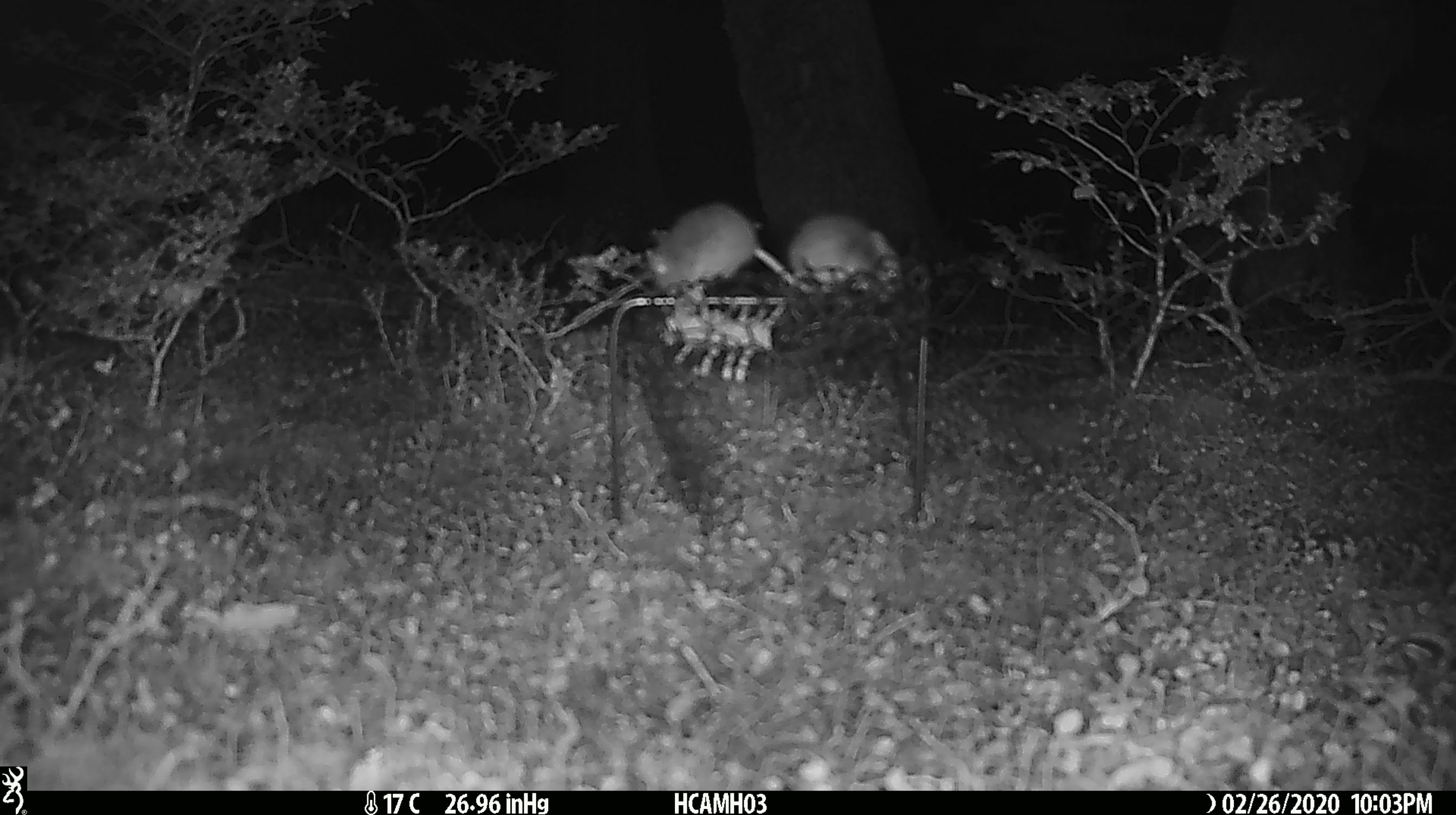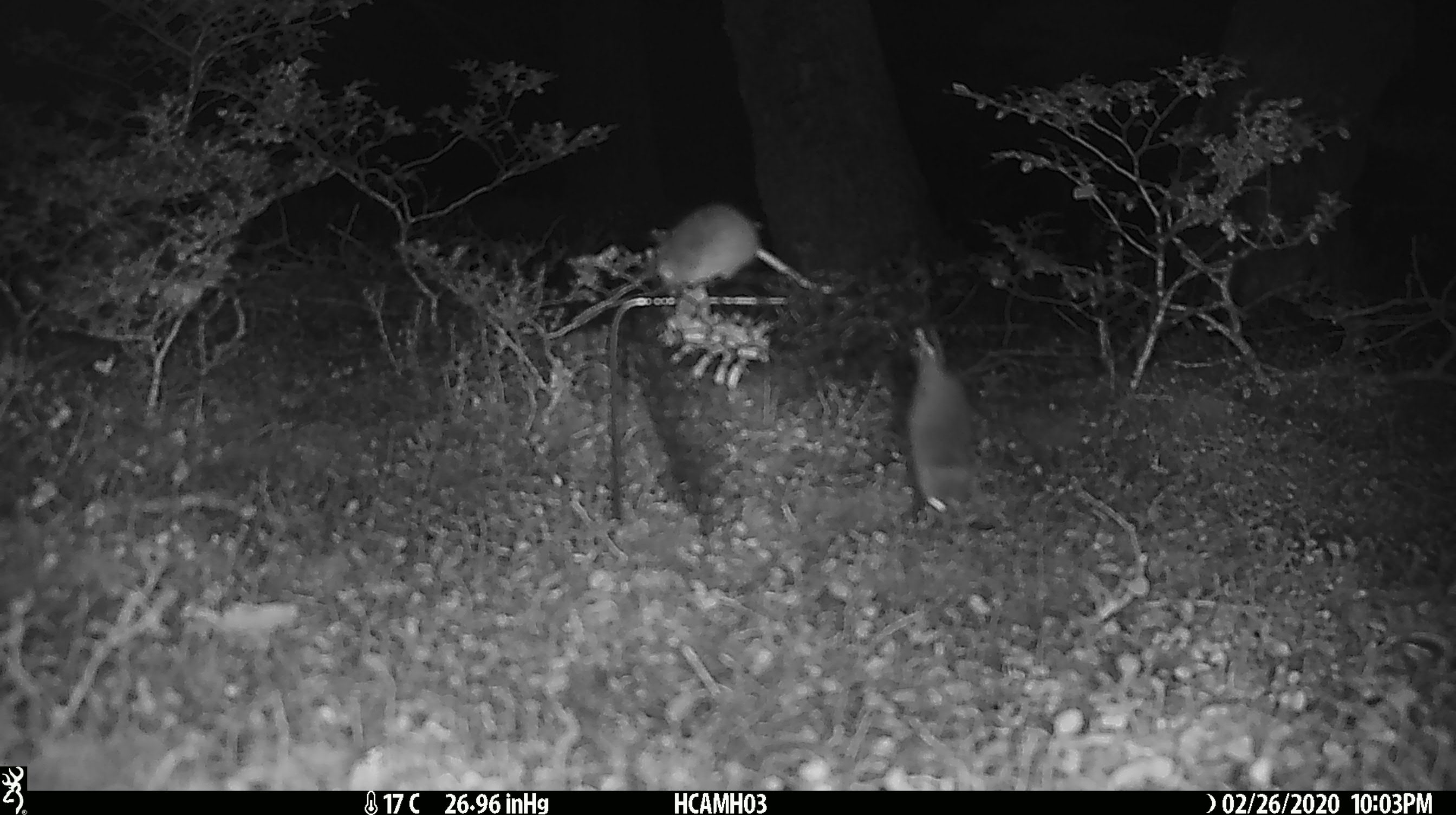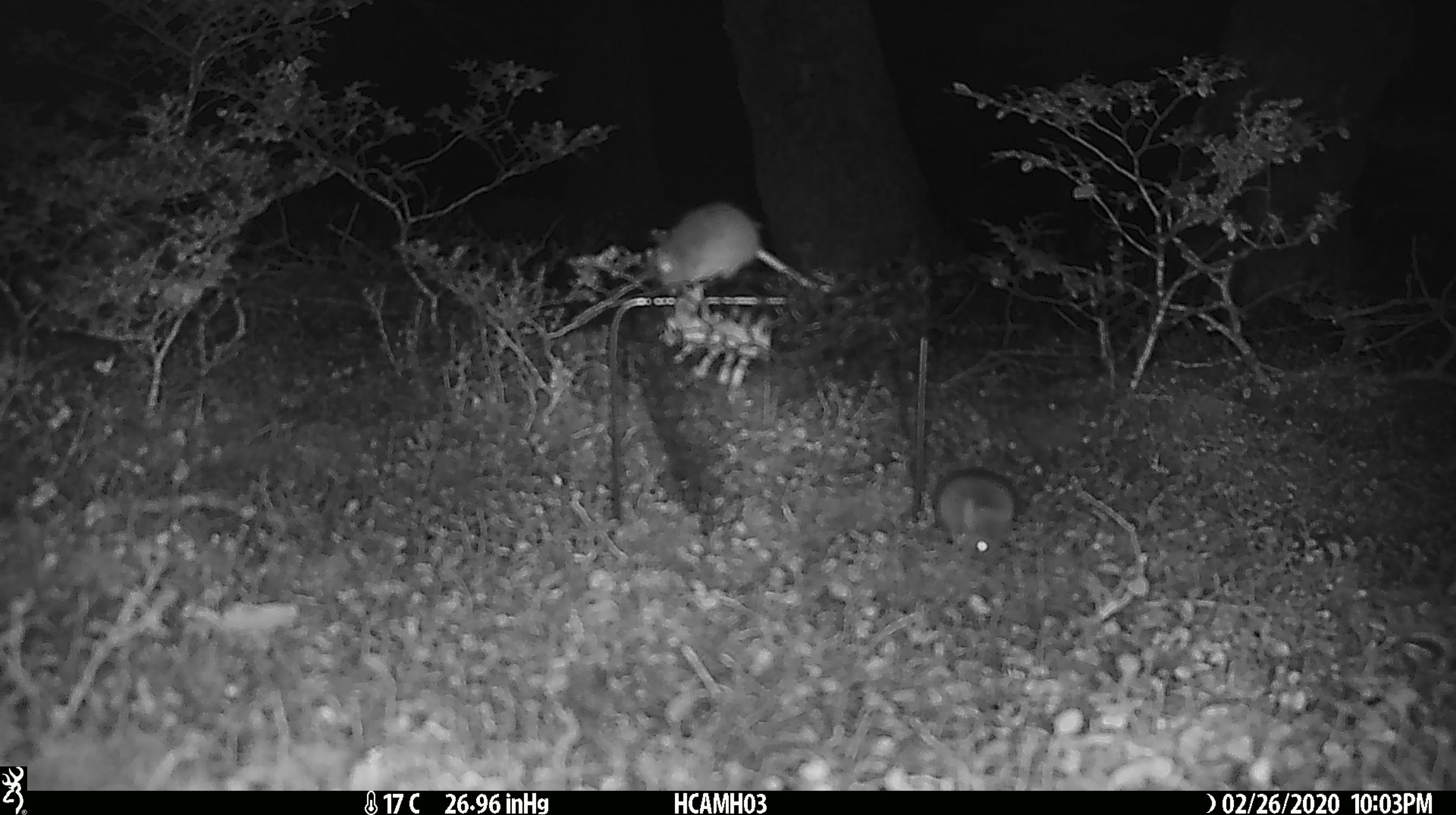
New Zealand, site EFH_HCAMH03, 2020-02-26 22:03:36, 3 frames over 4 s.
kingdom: Animalia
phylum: Chordata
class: Mammalia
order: Rodentia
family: Muridae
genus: Mus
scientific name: Mus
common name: mouse